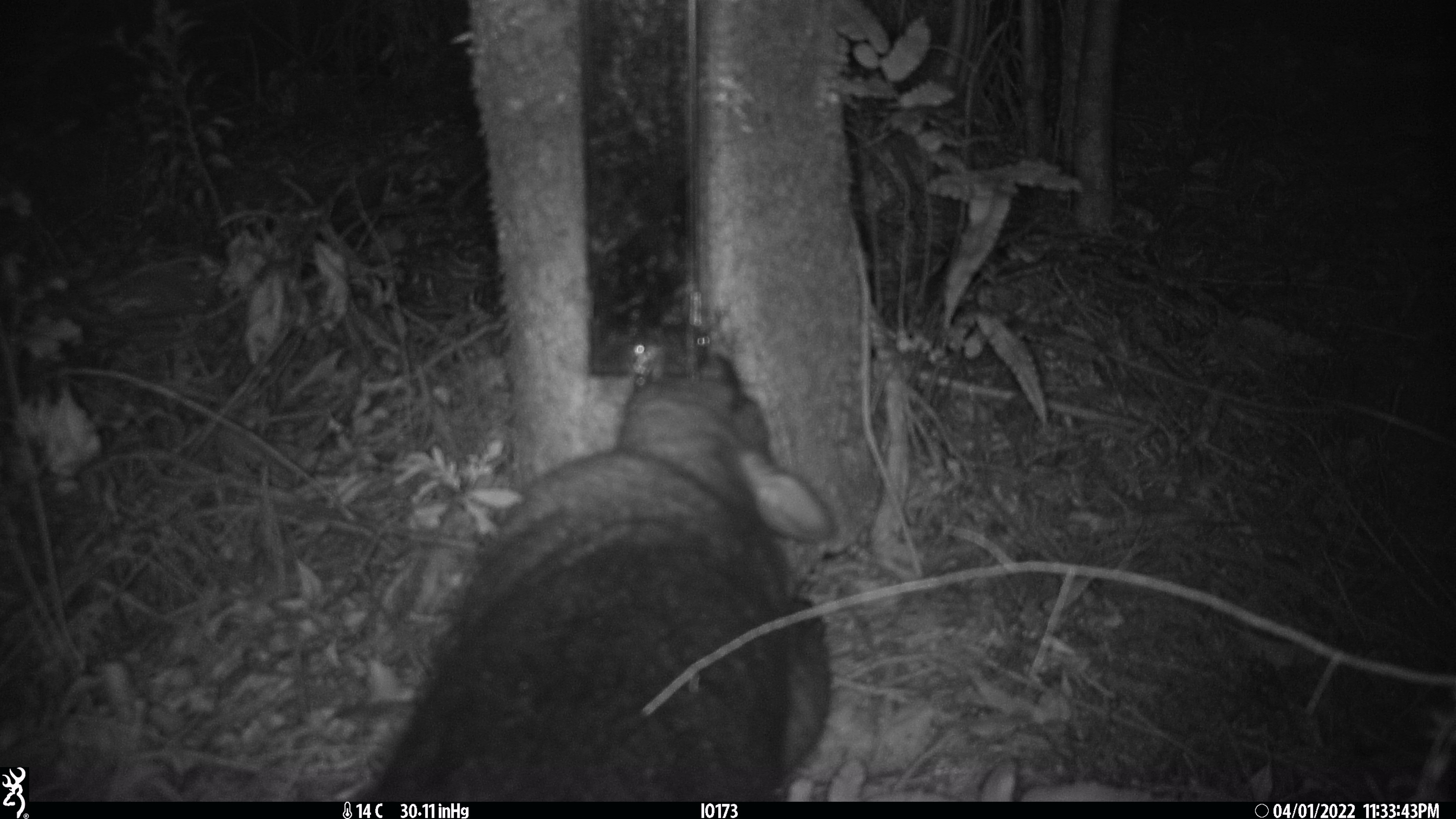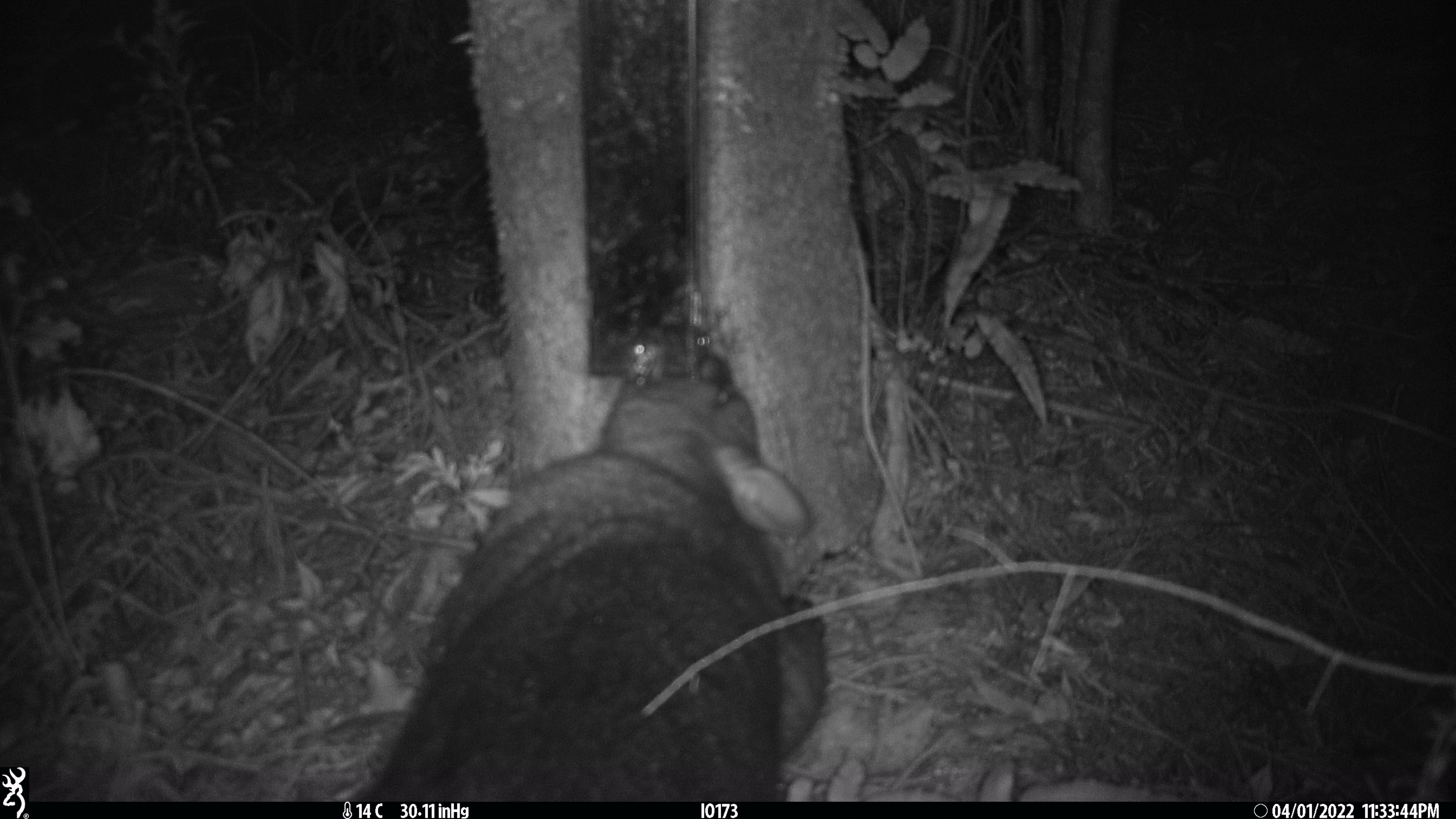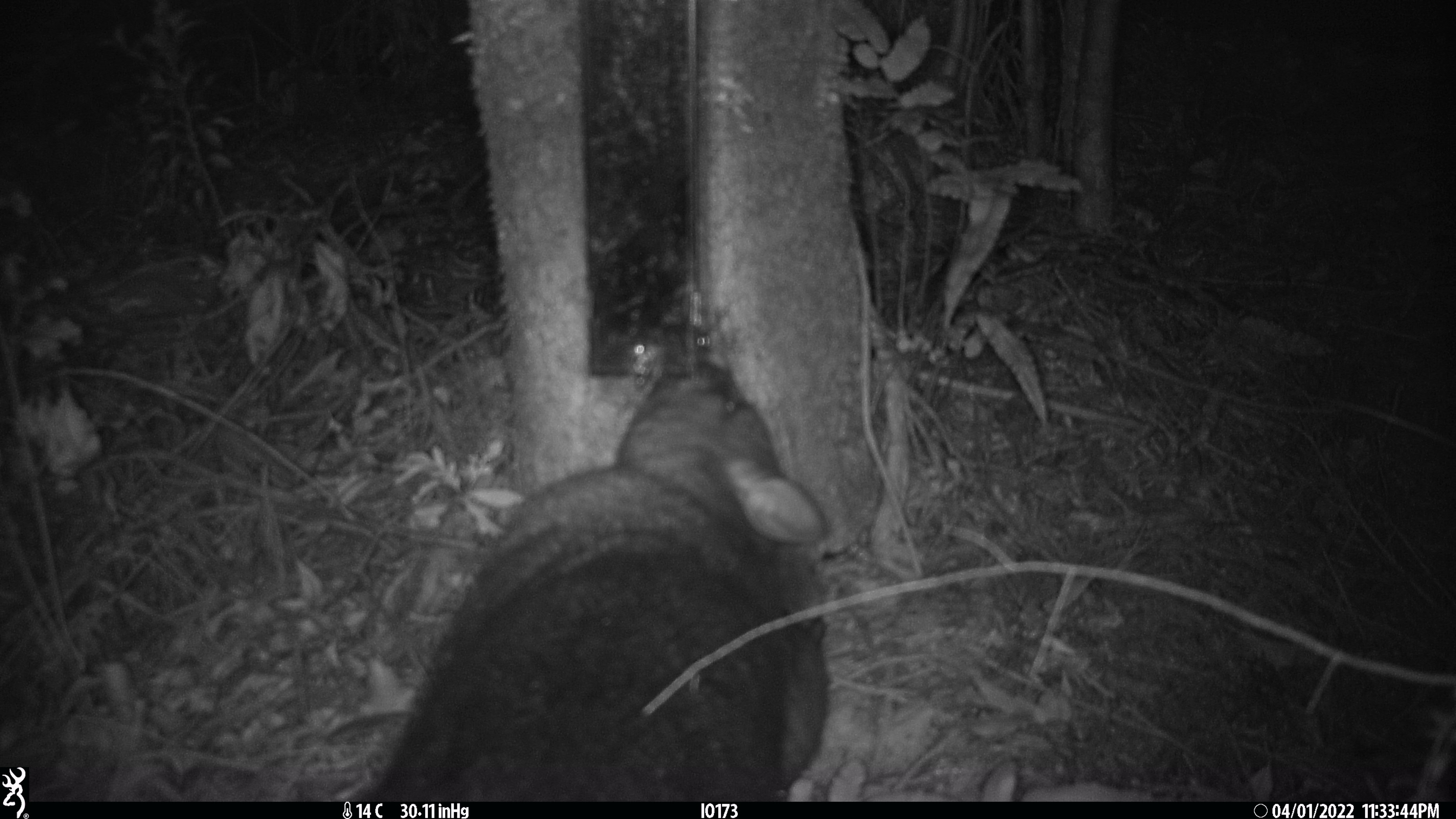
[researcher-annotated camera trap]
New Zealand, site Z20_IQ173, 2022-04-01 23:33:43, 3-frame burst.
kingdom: Animalia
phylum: Chordata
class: Mammalia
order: Diprotodontia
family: Phalangeridae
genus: Trichosurus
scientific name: Trichosurus vulpecula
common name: common brushtail possum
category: possum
Possum (common brushtail possum) (Trichosurus vulpecula).